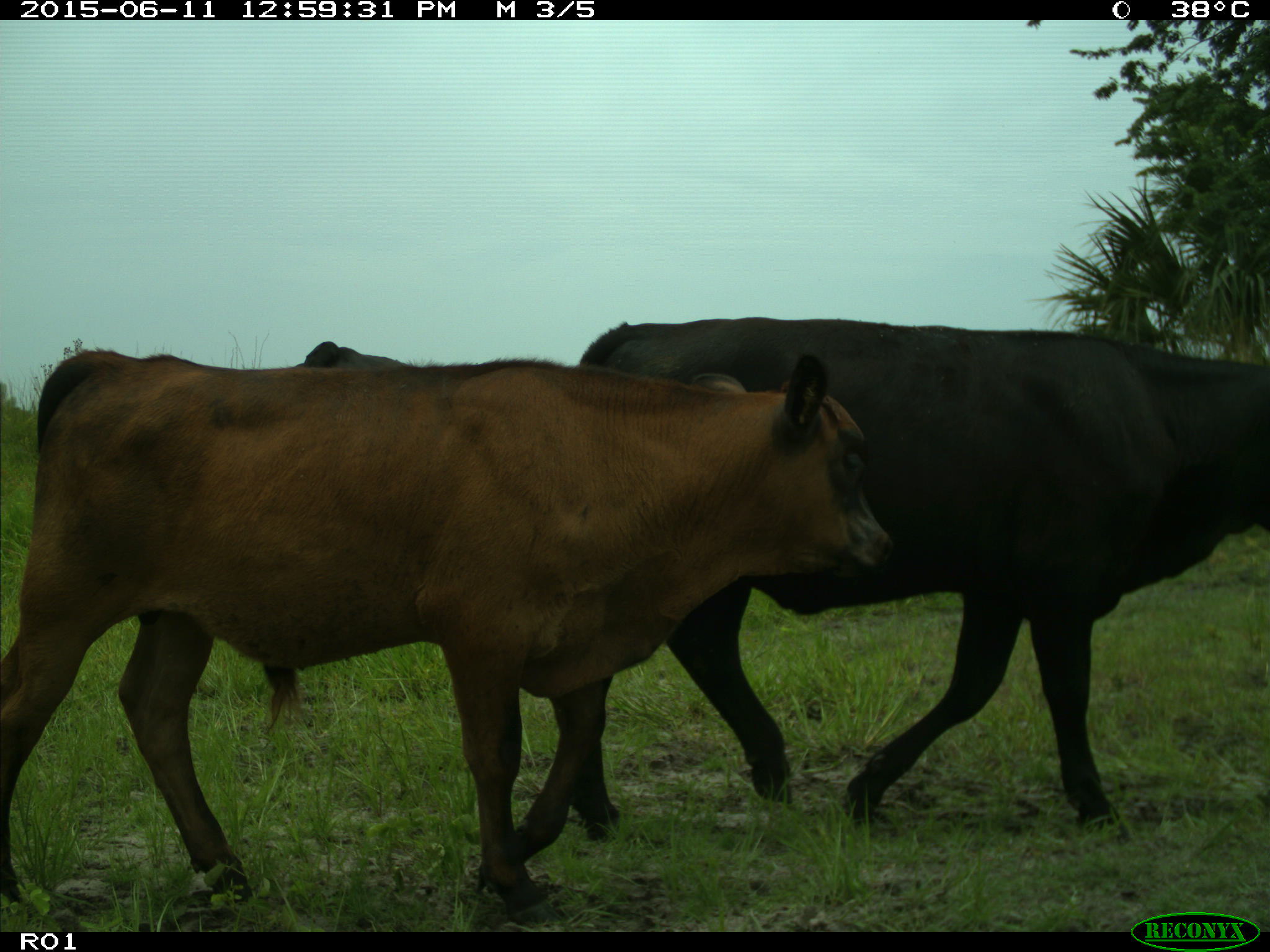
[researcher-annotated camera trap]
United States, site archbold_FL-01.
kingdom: Animalia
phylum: Chordata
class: Mammalia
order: Artiodactyla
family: Bovidae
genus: Bos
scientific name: Bos taurus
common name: domestic cow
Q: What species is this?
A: Bos taurus (domestic cow).